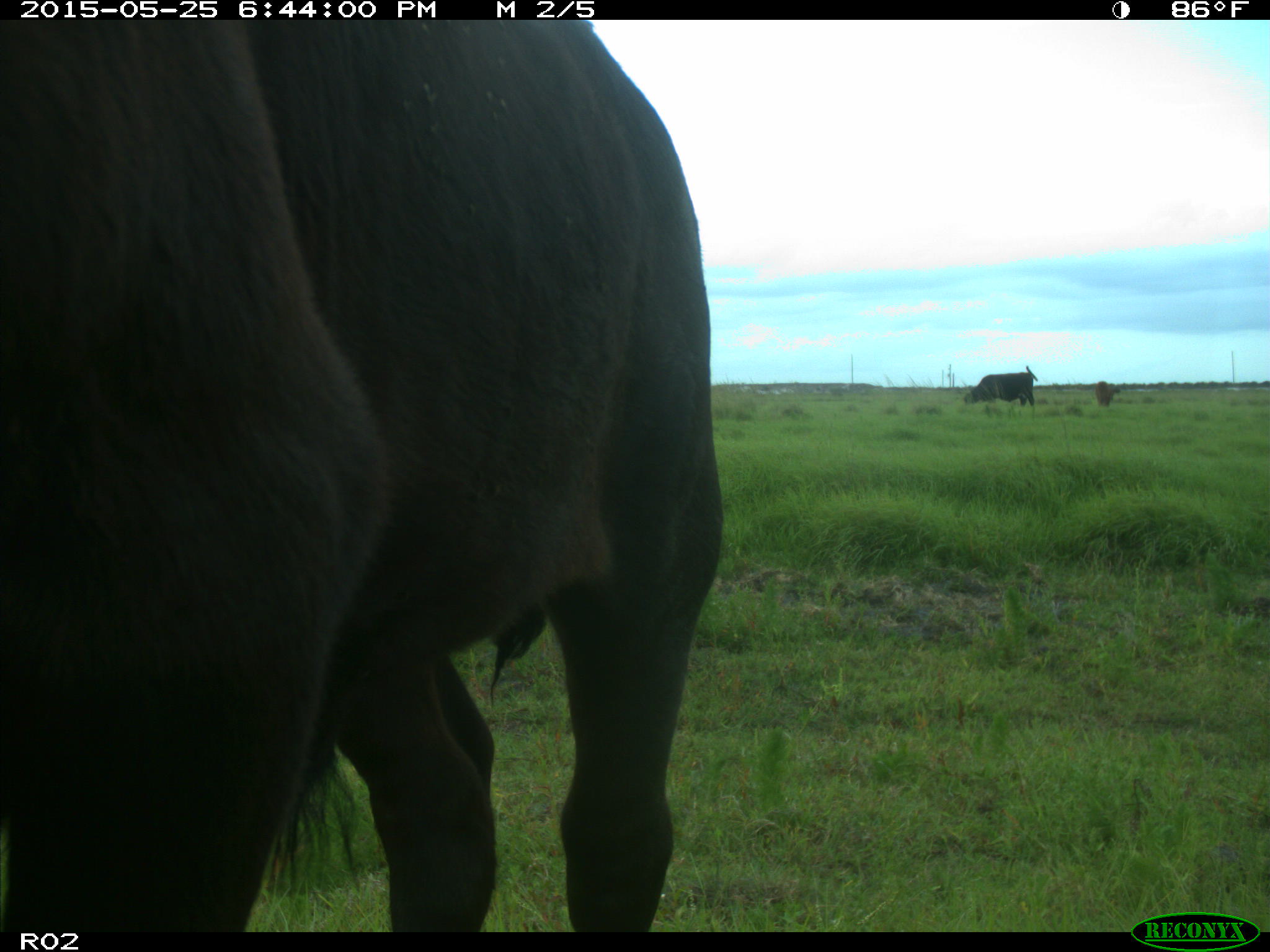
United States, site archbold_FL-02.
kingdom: Animalia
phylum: Chordata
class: Mammalia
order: Artiodactyla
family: Bovidae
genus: Bos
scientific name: Bos taurus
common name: domestic cow